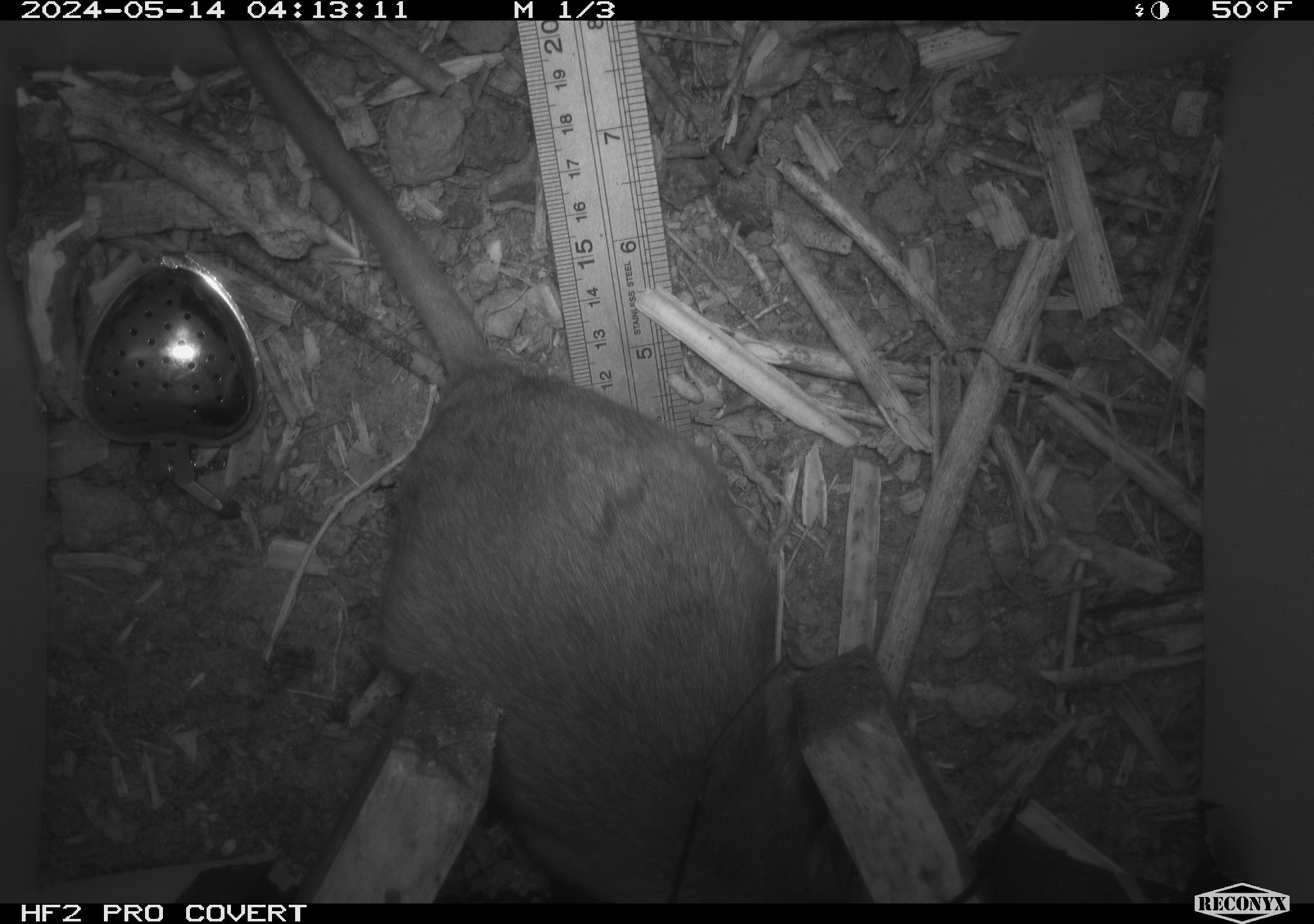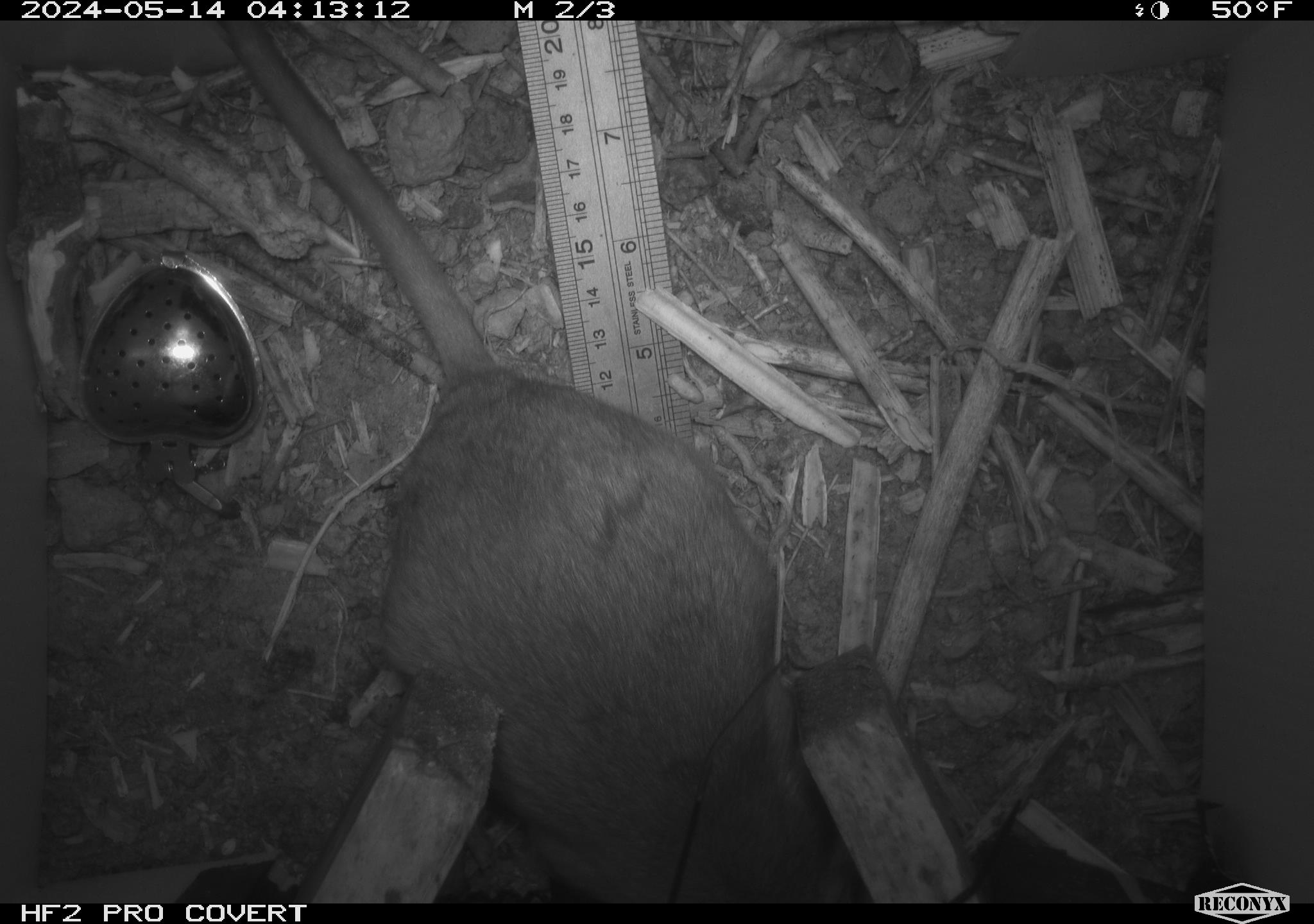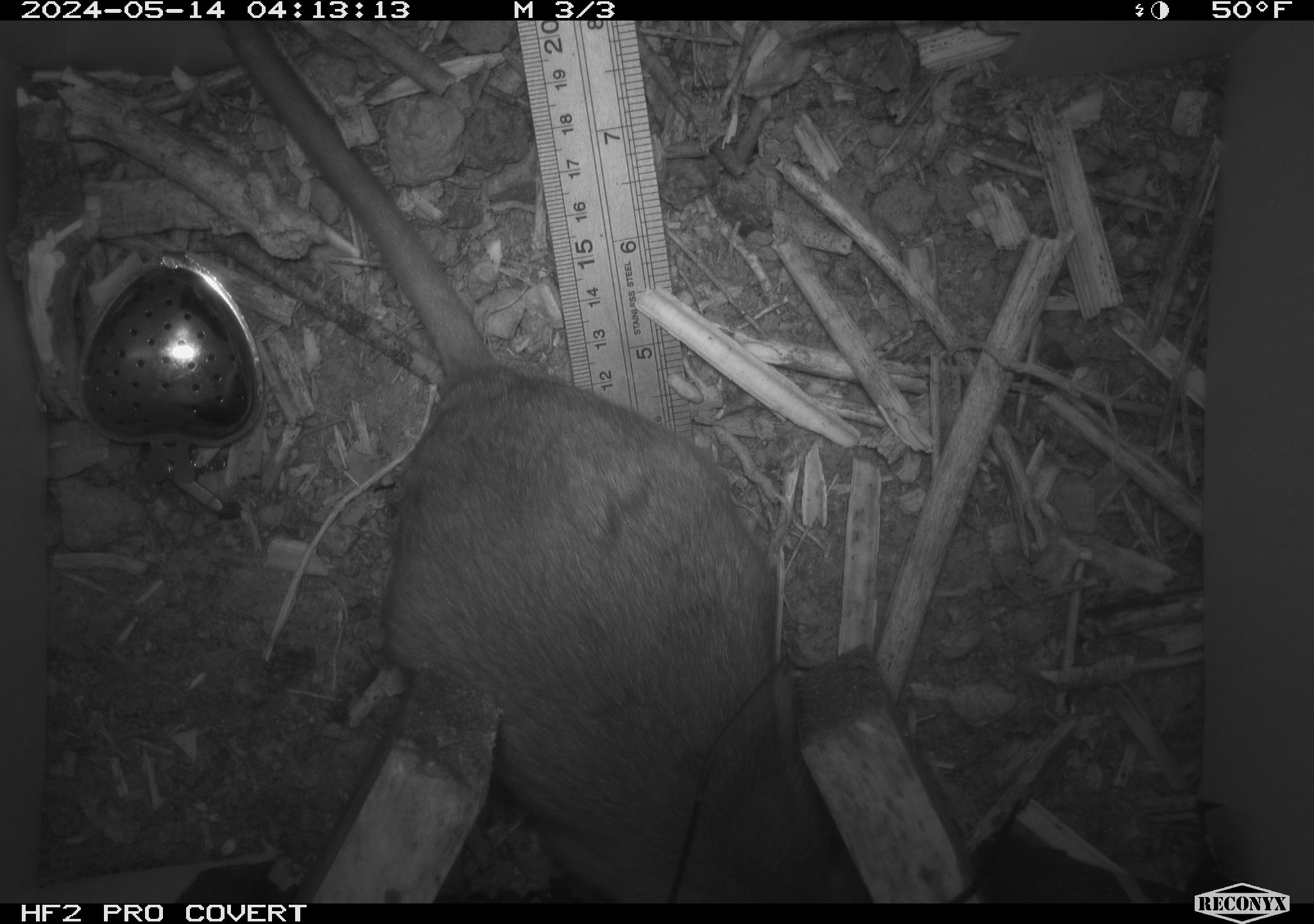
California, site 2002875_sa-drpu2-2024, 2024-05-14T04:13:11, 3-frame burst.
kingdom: Animalia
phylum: Chordata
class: Mammalia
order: Rodentia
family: Cricetidae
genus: Neotoma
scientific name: Neotoma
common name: pack rat or woodrat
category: neotoma species